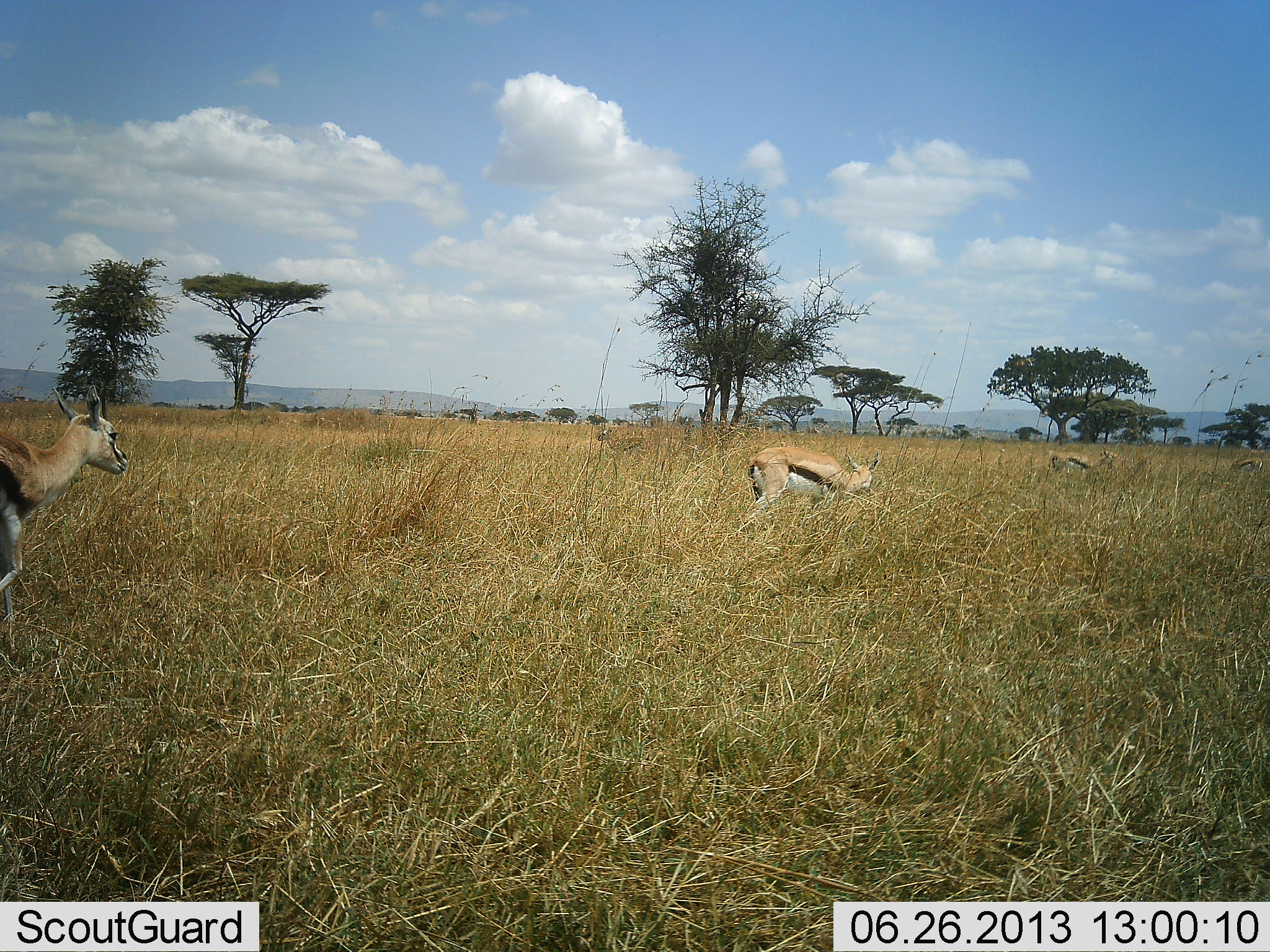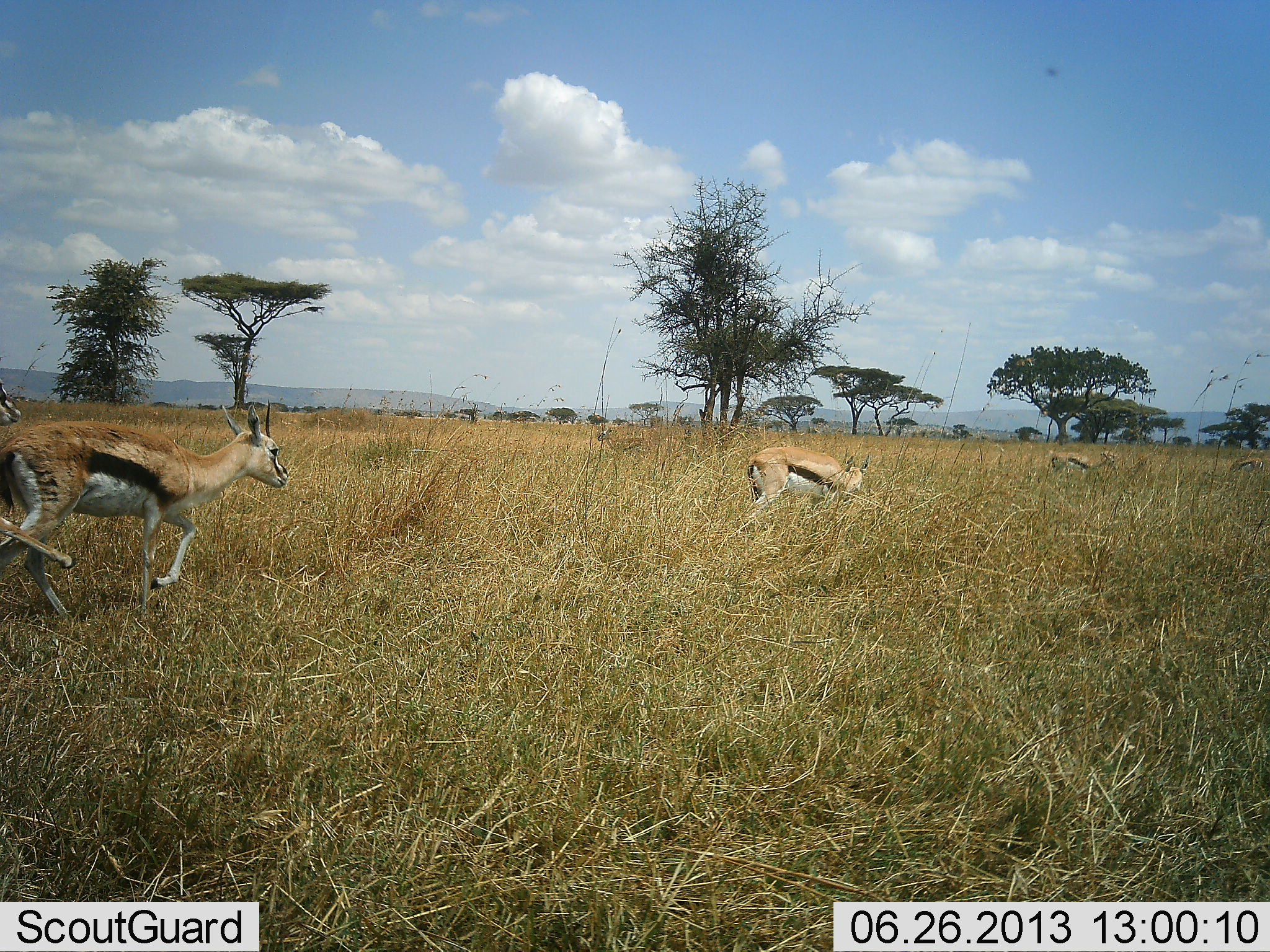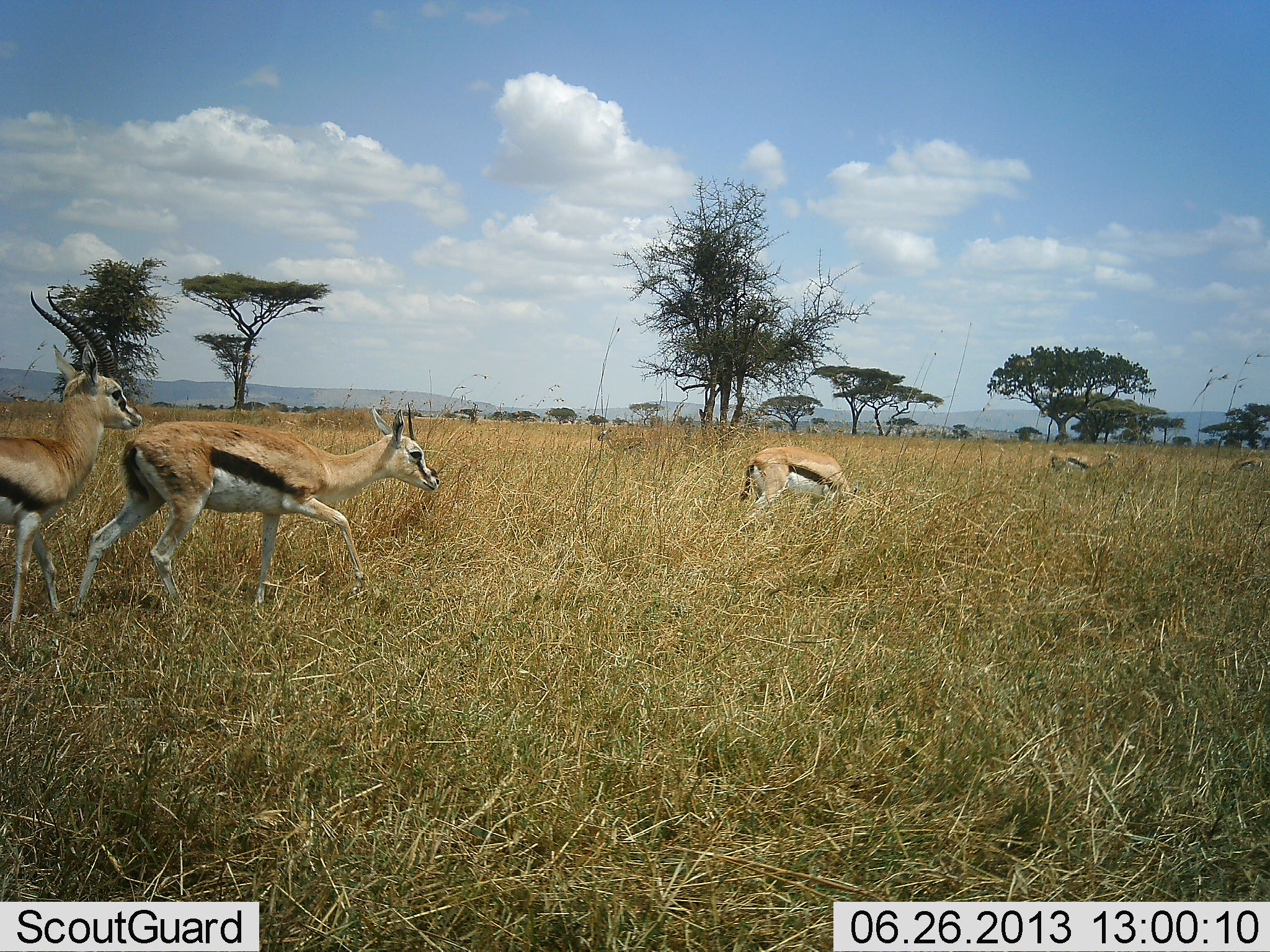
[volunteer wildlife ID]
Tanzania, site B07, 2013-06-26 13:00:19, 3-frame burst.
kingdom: Animalia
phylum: Chordata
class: Mammalia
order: Artiodactyla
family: Bovidae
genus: Eudorcas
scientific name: Eudorcas thomsonii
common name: thomson's gazelle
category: gazellethomsons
Gazellethomsons (thomson's gazelle) (Eudorcas thomsonii), count 5. Behavior (volunteer vote fractions): standing 40%, resting 10%, moving 100%, interacting 20%. Young present (vote fraction): 0%. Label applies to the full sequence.